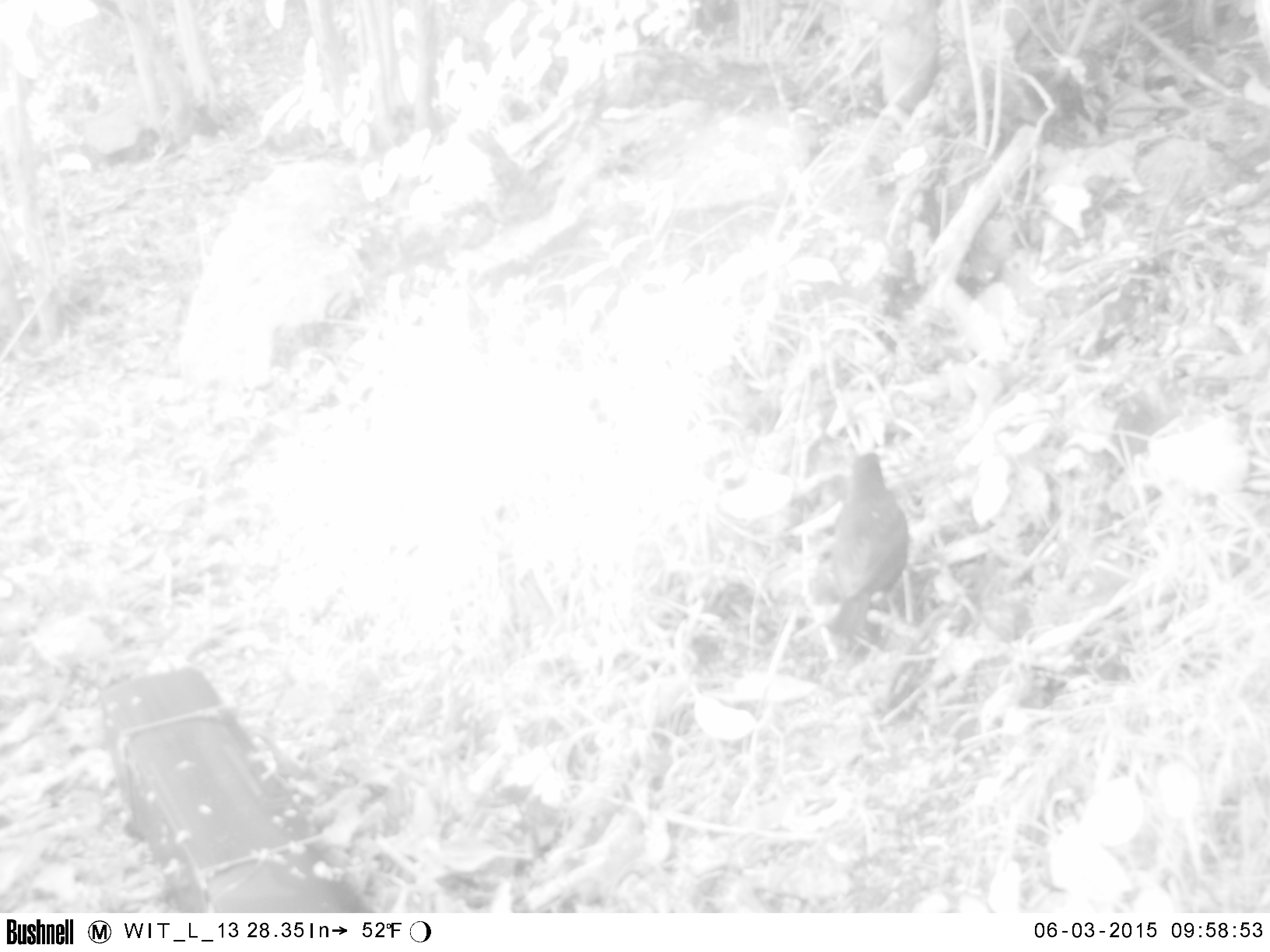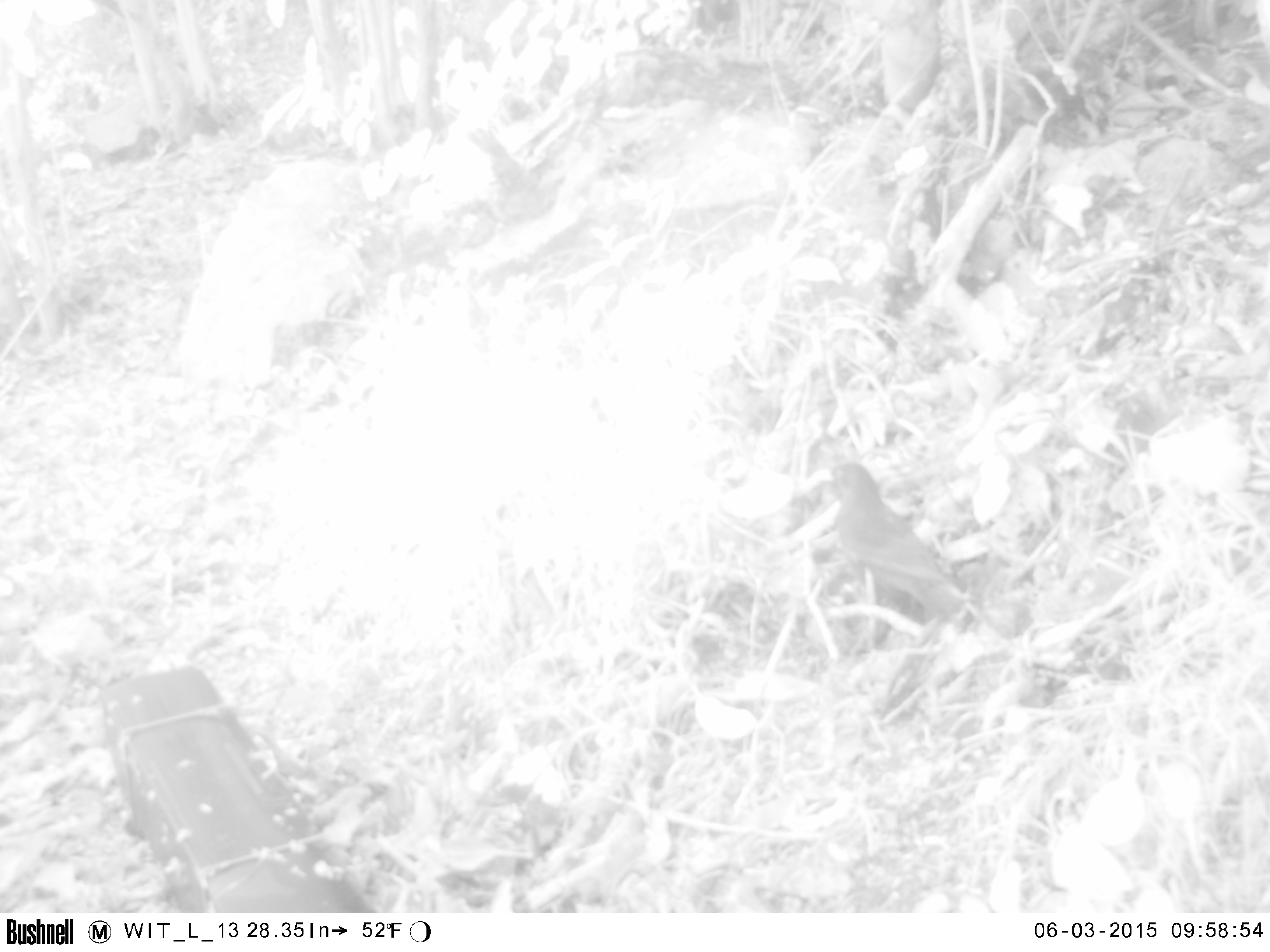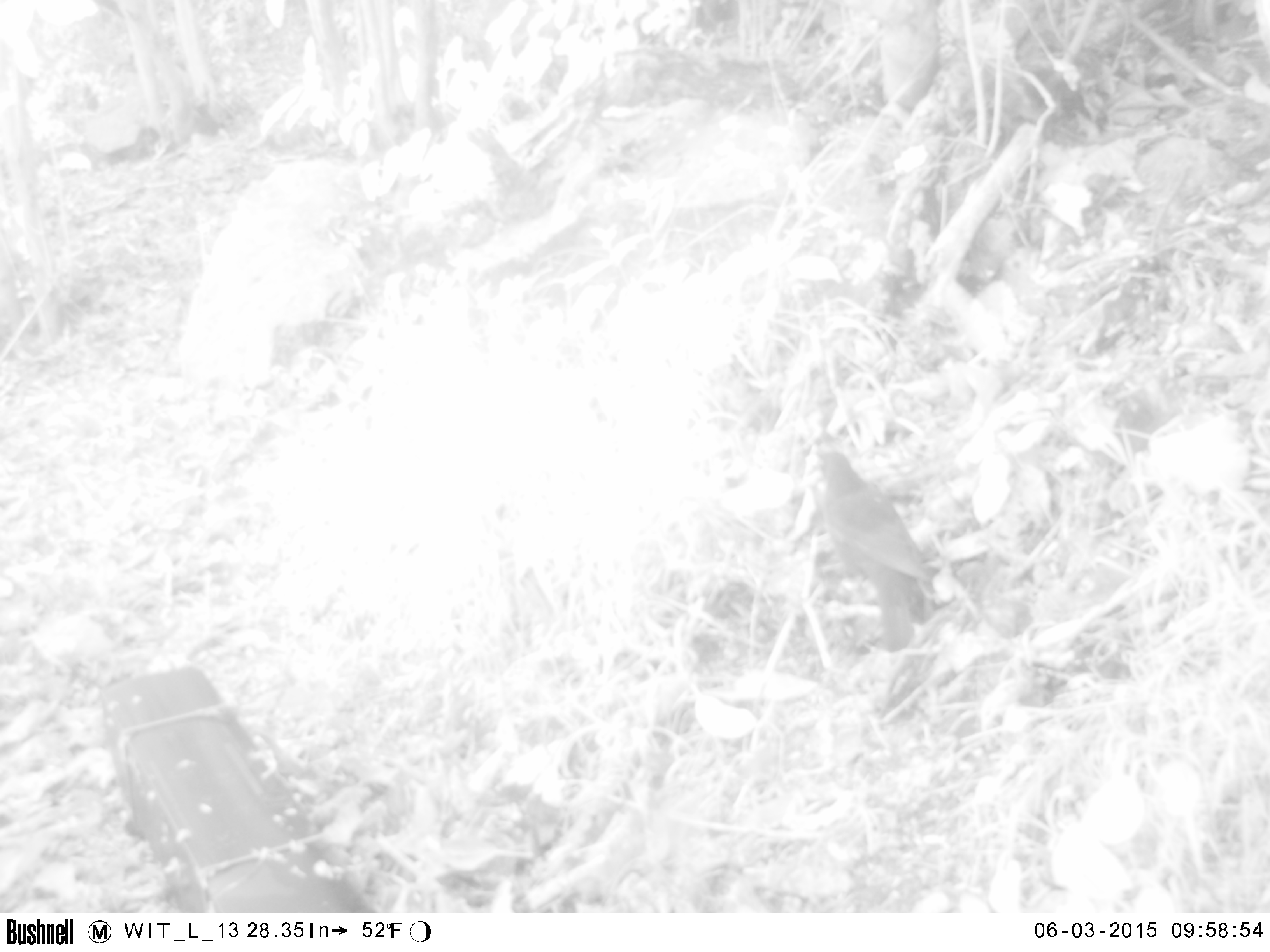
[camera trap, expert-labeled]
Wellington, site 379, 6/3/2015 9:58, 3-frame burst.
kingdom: Animalia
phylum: Chordata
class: Aves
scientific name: Aves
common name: bird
Bird (Aves).